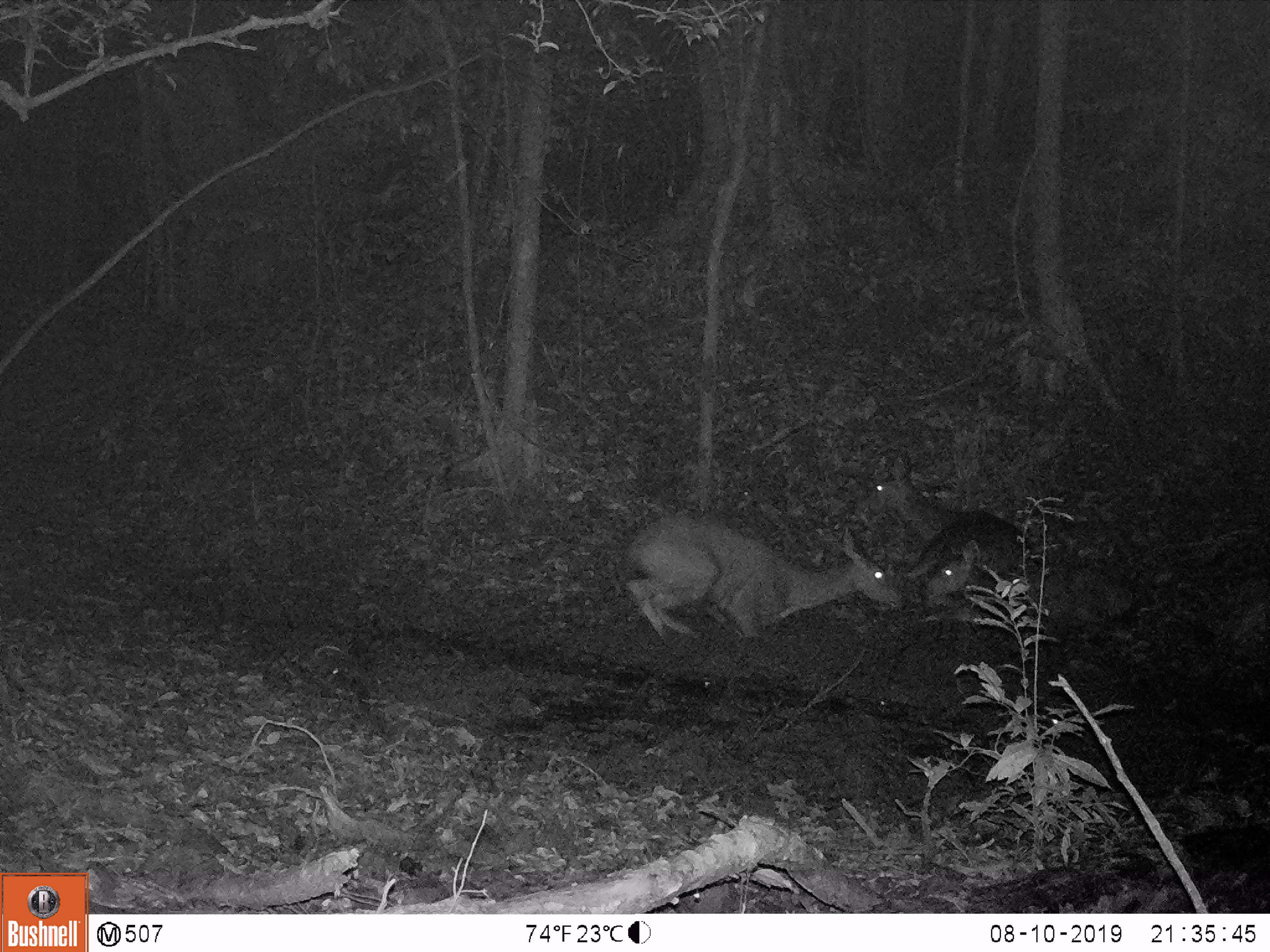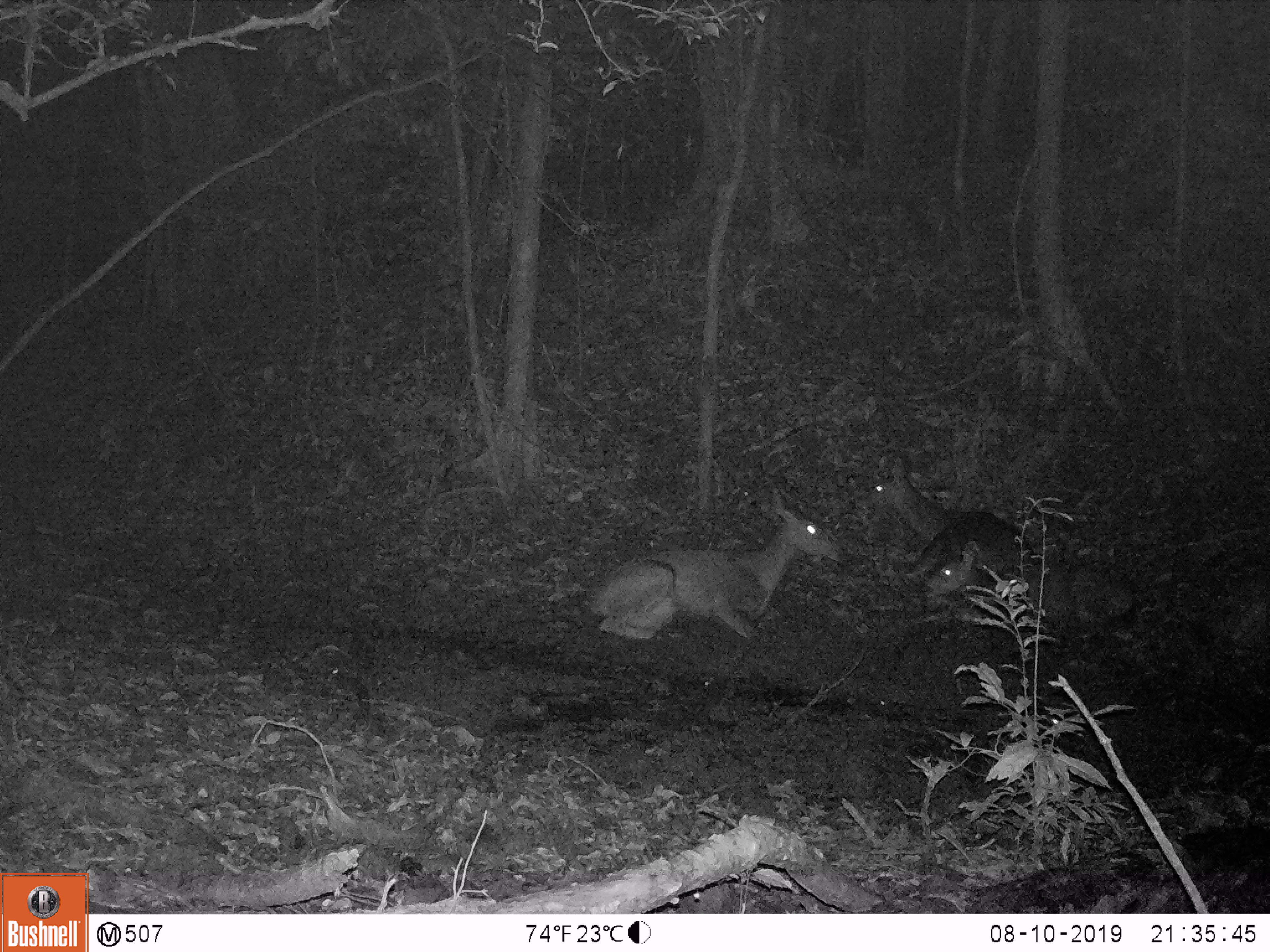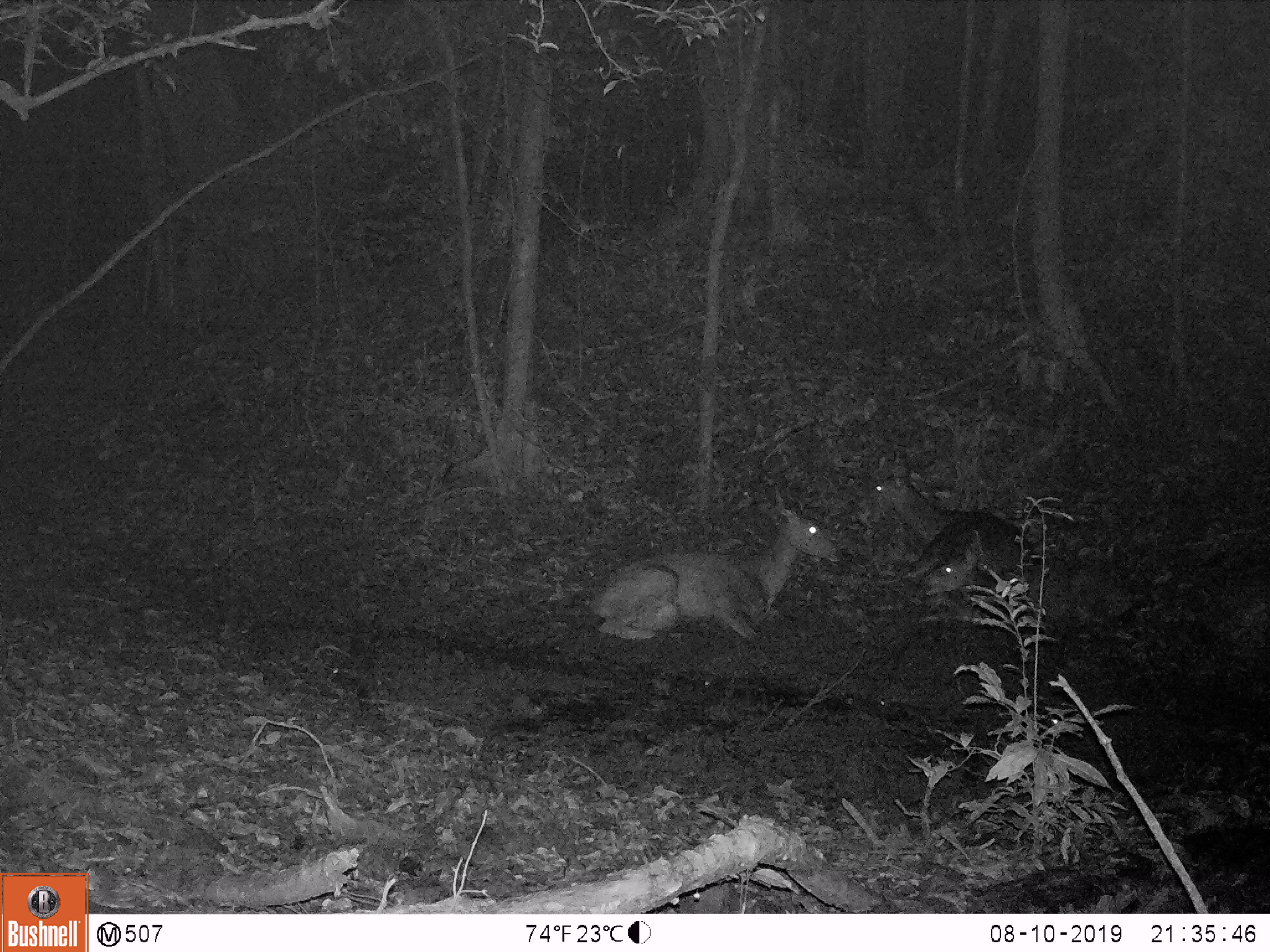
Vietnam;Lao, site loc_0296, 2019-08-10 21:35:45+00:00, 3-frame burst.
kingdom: Animalia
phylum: Chordata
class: Mammalia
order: Artiodactyla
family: Cervidae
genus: Rusa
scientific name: Rusa unicolor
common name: sambar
Sambar (Rusa unicolor). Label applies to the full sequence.